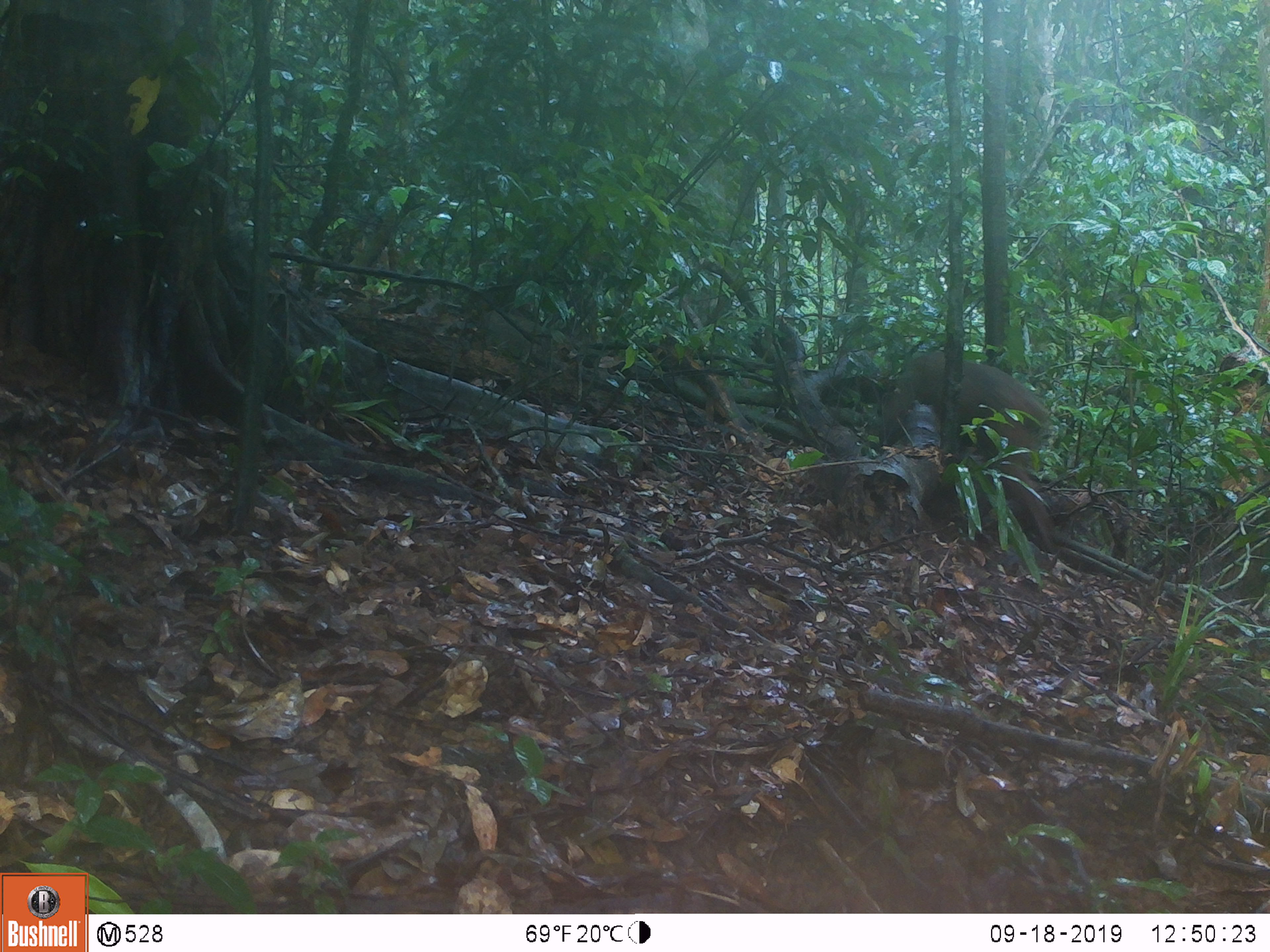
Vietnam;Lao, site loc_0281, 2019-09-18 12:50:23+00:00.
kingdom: Animalia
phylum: Chordata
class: Mammalia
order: Primates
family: Cercopithecidae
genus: Macaca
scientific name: Macaca arctoides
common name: stump-tailed macaque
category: stump tailed macaque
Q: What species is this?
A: Stump tailed macaque (stump-tailed macaque) (Macaca arctoides).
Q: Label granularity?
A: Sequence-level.